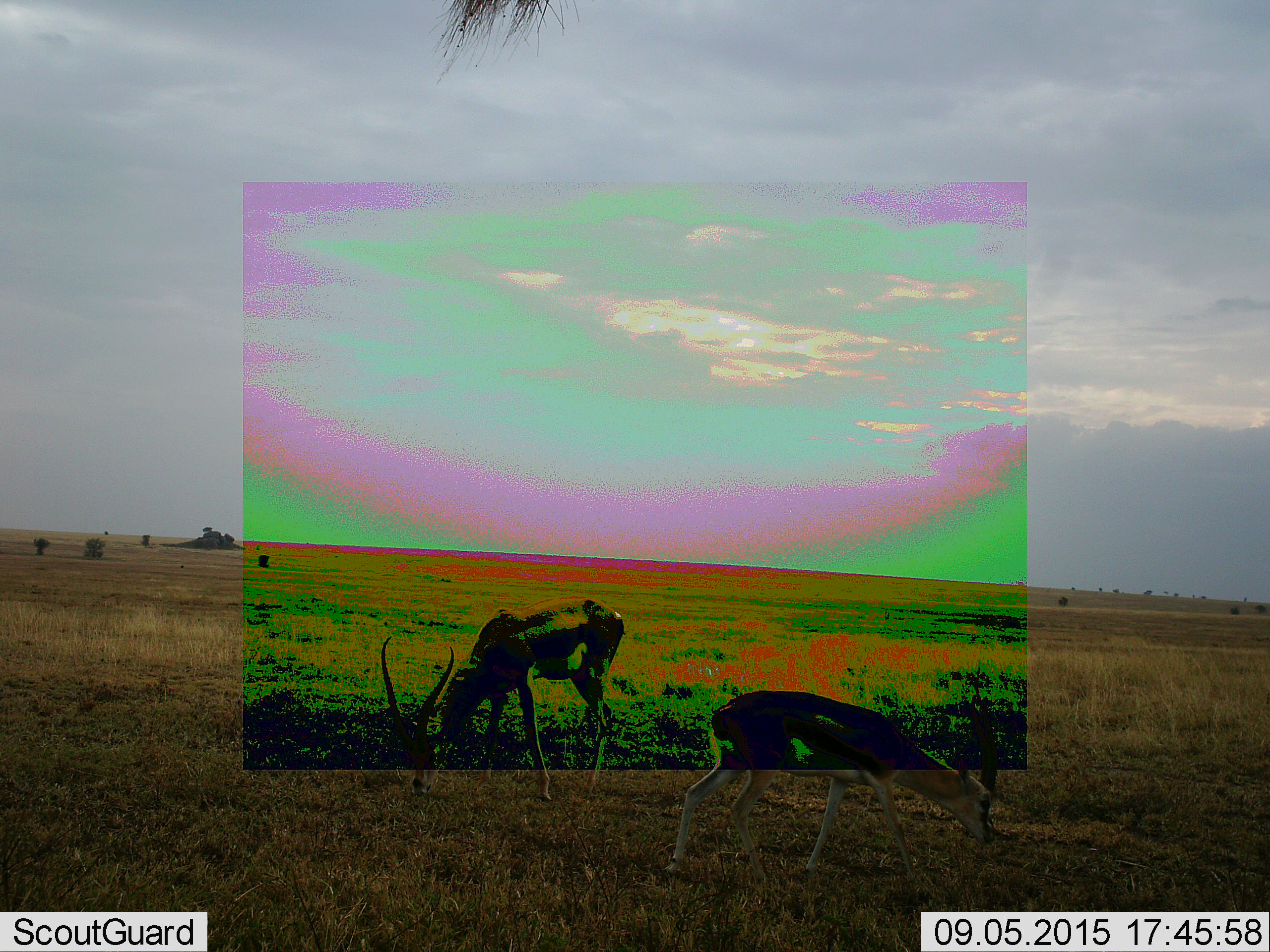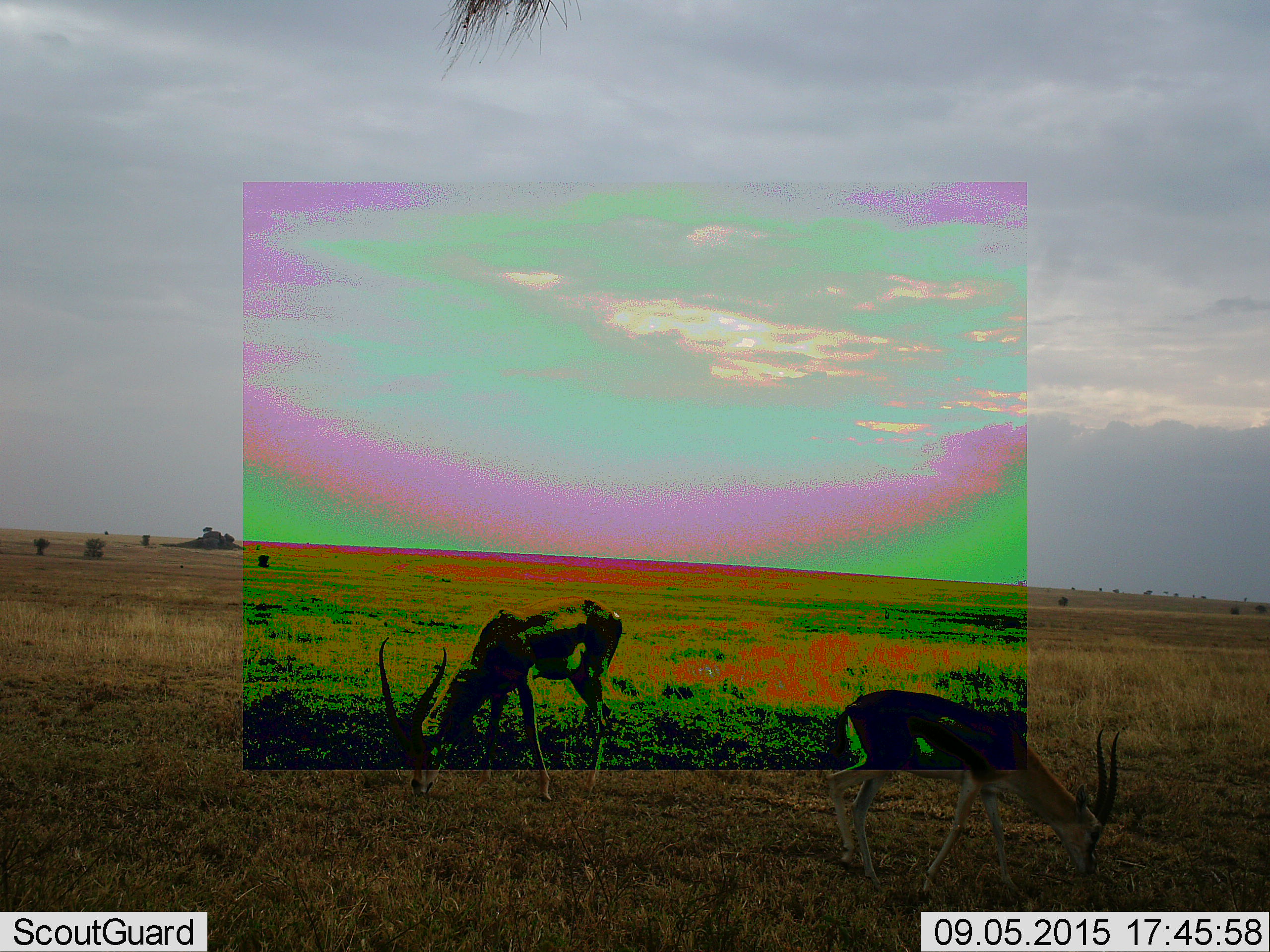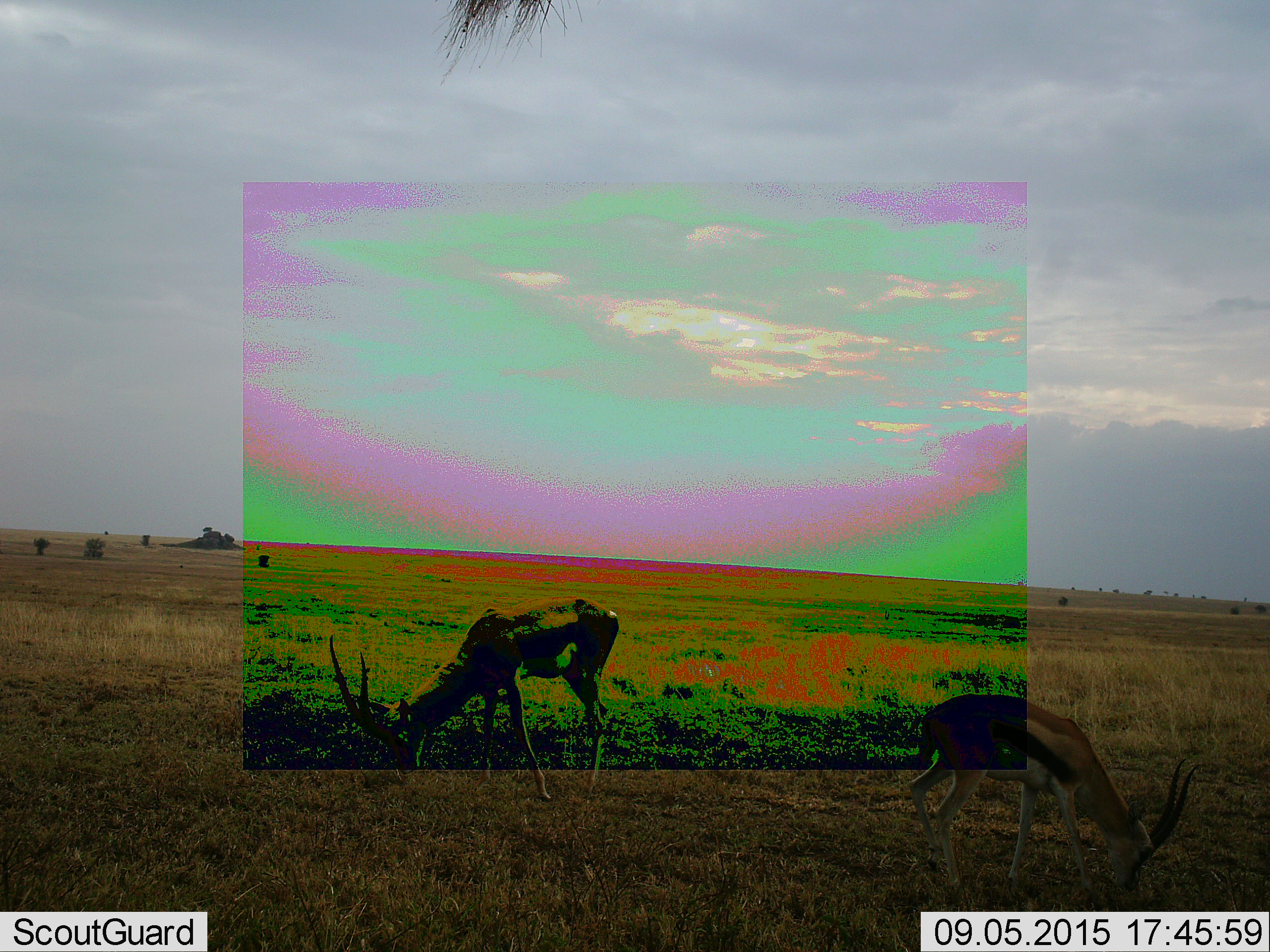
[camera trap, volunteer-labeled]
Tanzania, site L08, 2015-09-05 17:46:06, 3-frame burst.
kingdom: Animalia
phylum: Chordata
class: Mammalia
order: Artiodactyla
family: Bovidae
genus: Eudorcas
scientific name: Eudorcas thomsonii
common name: thomson's gazelle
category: gazellethomsons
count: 2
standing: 38%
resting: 0%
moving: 38%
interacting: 0%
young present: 0%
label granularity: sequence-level